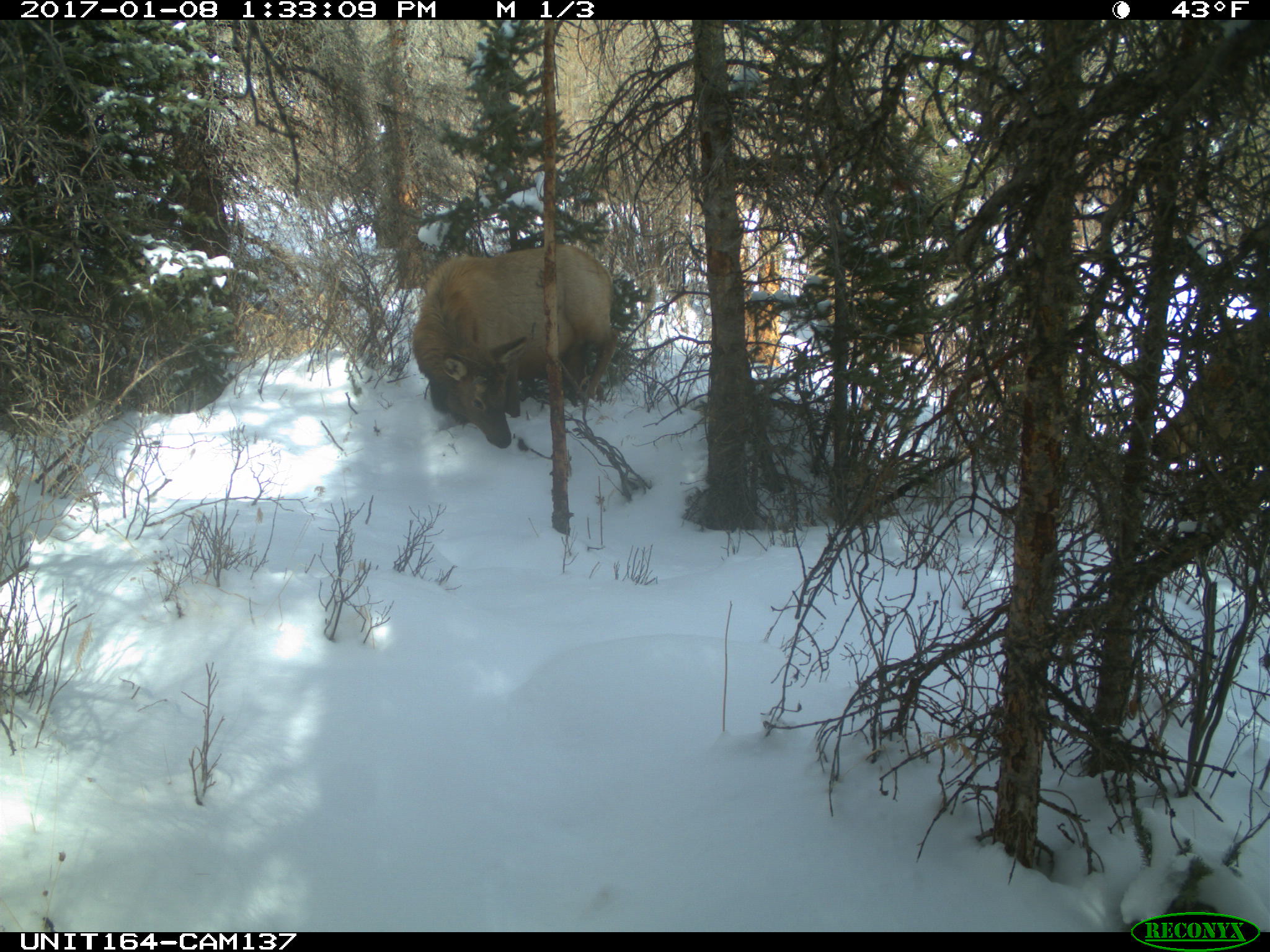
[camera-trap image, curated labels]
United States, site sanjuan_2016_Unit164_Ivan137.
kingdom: Animalia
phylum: Chordata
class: Mammalia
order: Artiodactyla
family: Cervidae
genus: Cervus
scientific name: Cervus elaphus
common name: red deer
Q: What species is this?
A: Cervus elaphus (red deer).